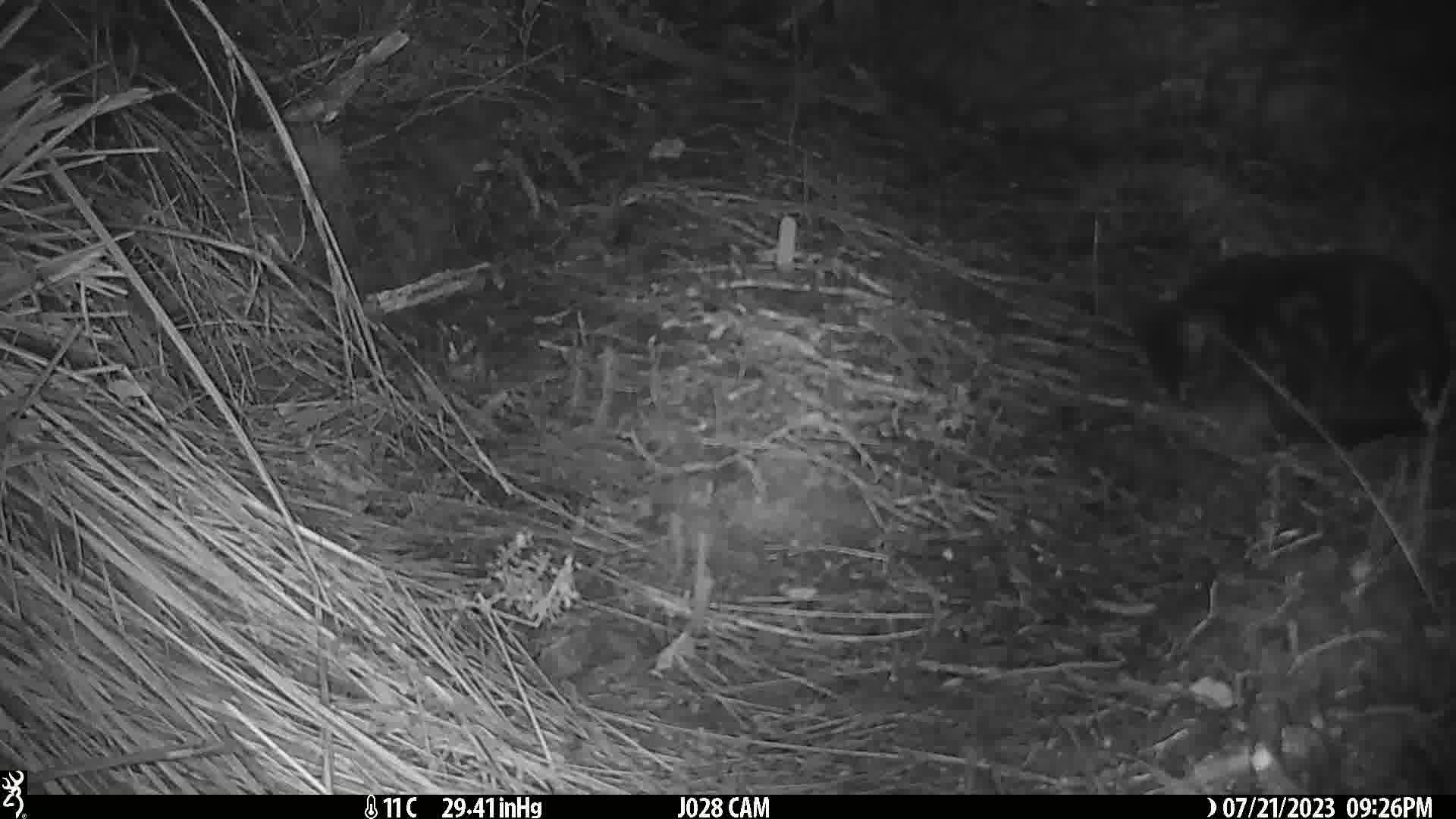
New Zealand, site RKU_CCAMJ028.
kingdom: Animalia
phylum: Chordata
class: Mammalia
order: Carnivora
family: Felidae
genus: Felis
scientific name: Felis catus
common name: domestic cat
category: cat